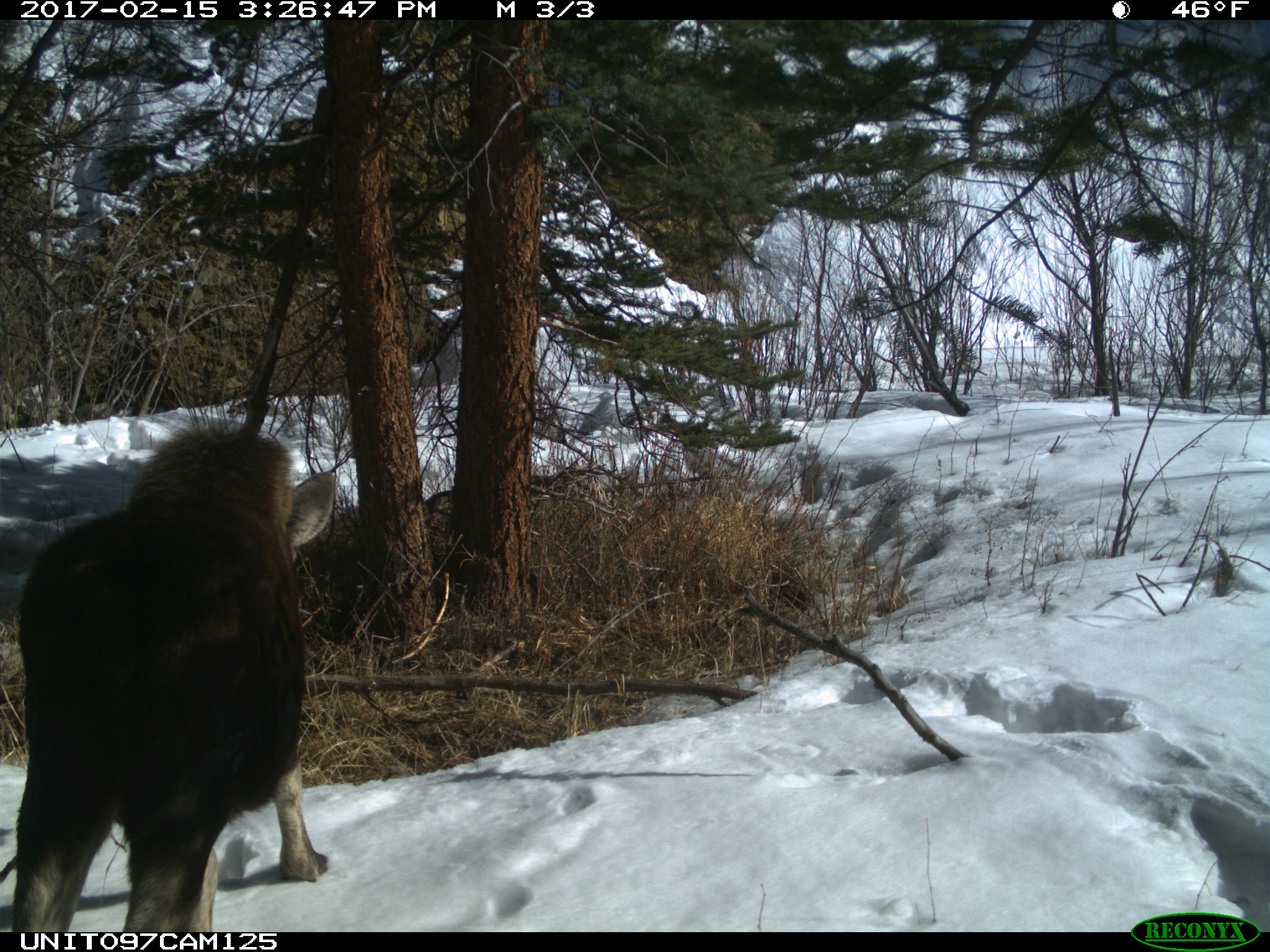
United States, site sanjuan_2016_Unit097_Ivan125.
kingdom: Animalia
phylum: Chordata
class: Mammalia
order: Artiodactyla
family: Cervidae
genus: Alces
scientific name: Alces alces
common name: moose